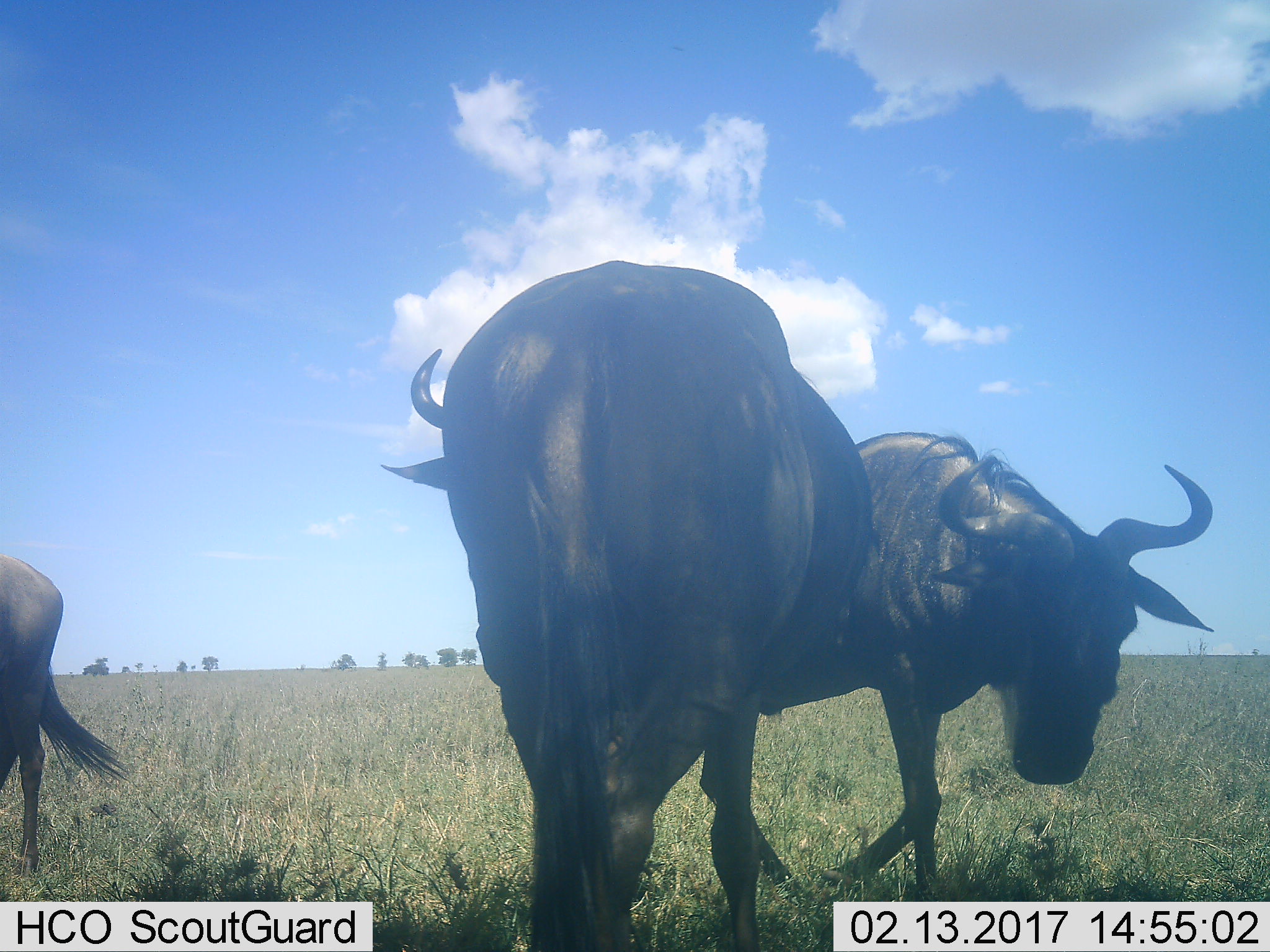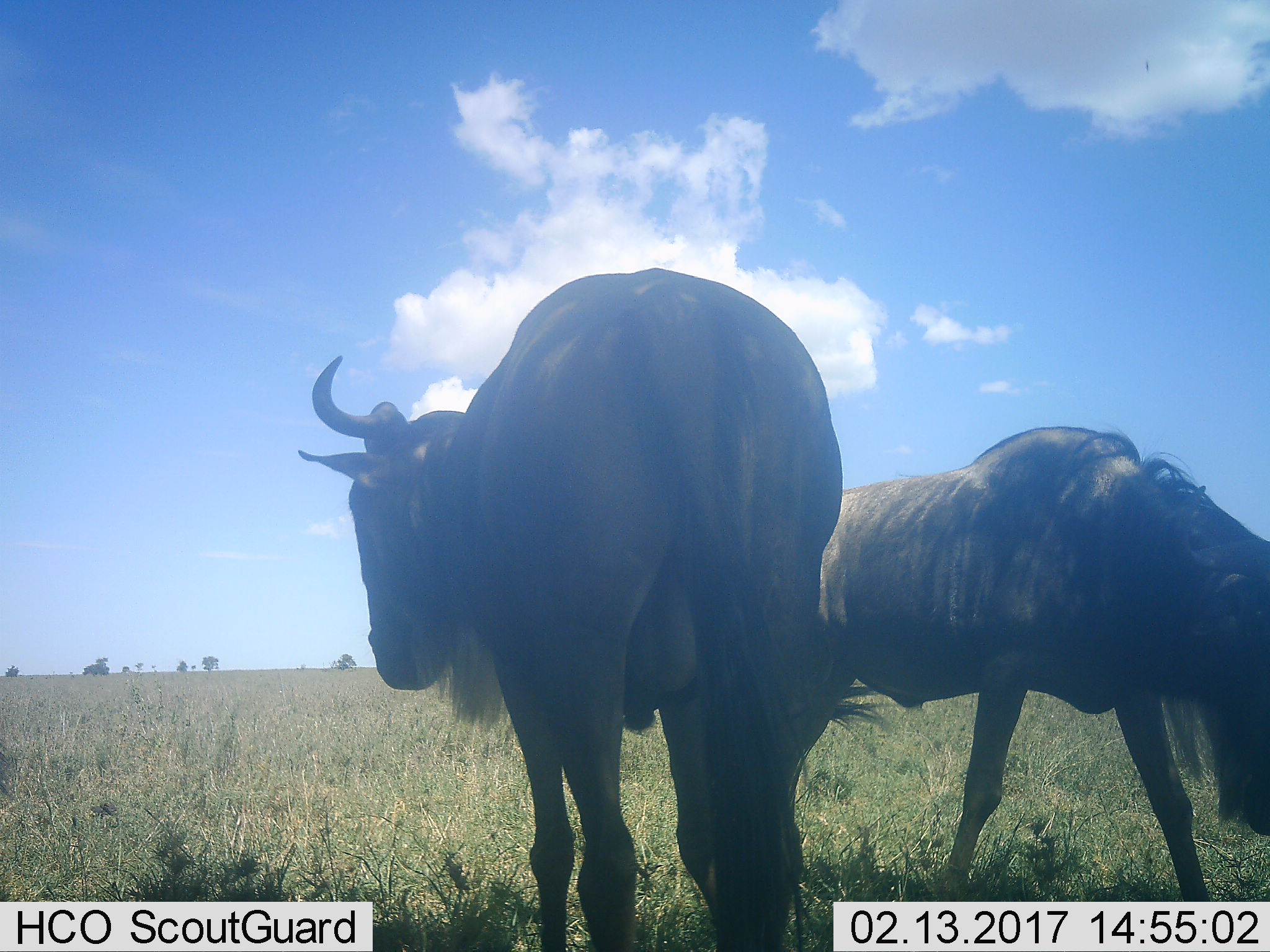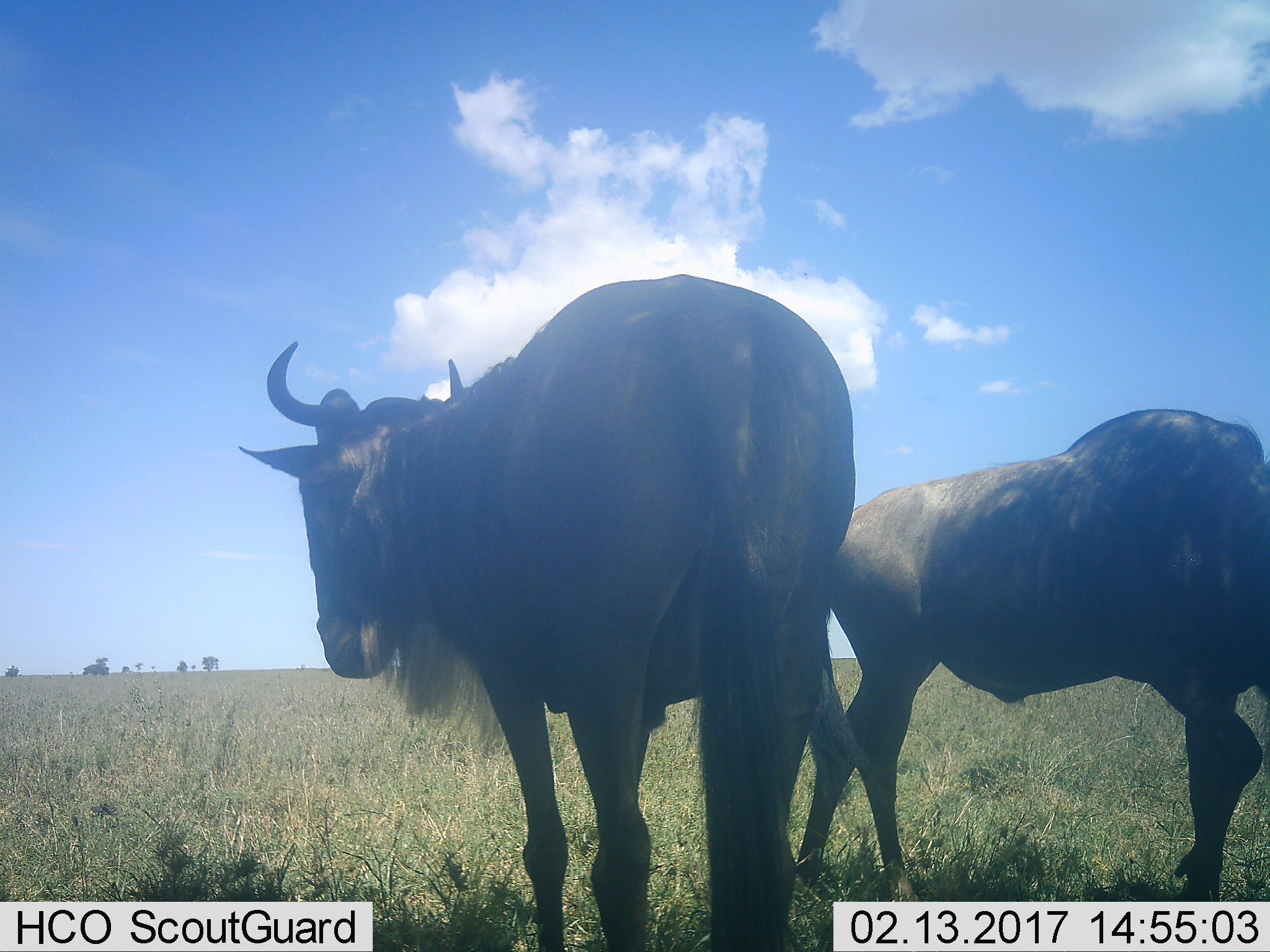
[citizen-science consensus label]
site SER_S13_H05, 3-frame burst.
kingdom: Animalia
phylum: Chordata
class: Mammalia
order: Artiodactyla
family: Bovidae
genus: Connochaetes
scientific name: Connochaetes taurinus taurinus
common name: blue wildebeest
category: wildebeestblue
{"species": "wildebeestblue (blue wildebeest) (Connochaetes taurinus taurinus)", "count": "3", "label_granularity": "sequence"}